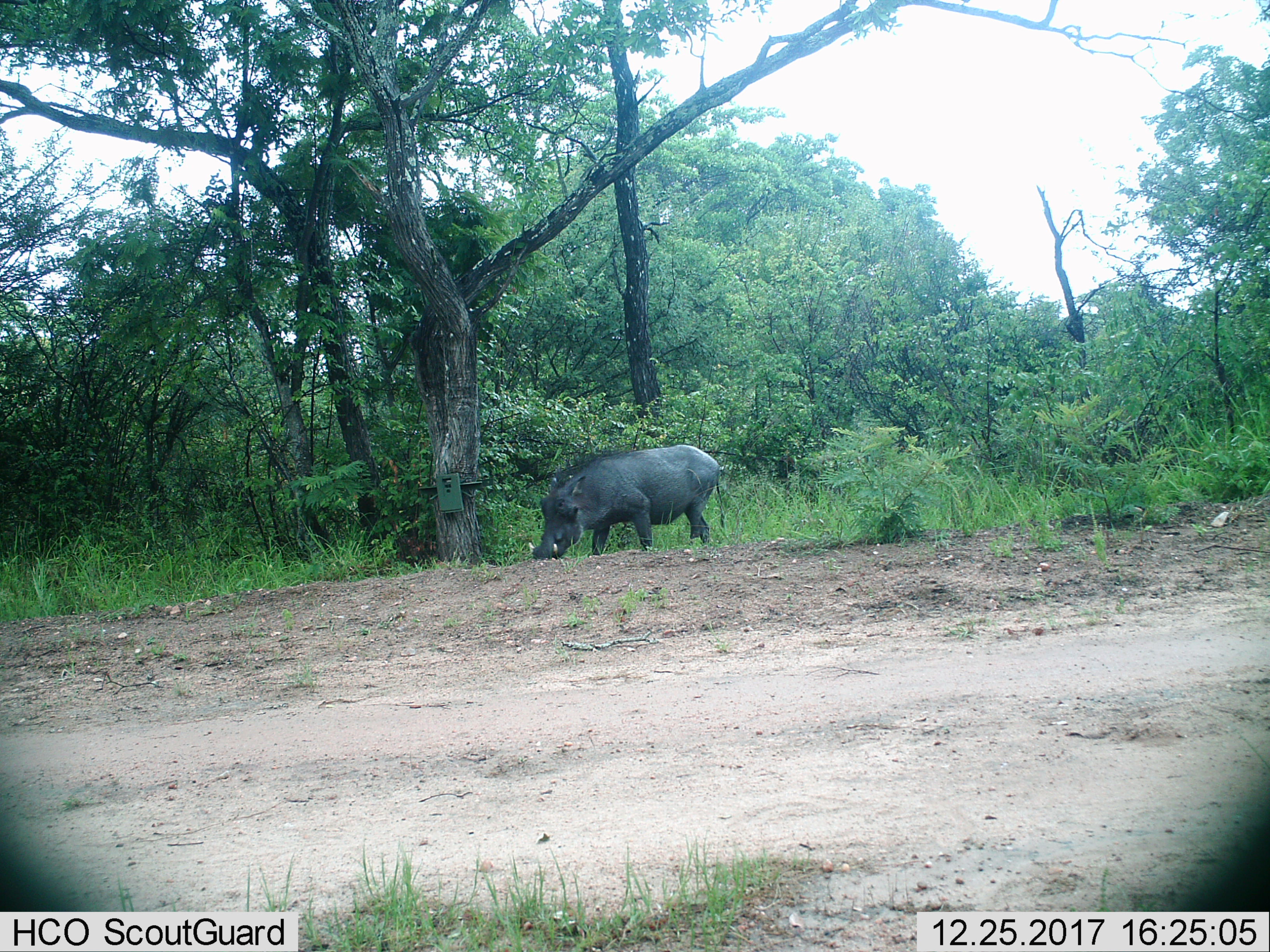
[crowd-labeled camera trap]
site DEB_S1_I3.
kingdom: Animalia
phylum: Chordata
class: Mammalia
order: Artiodactyla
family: Suidae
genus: Phacochoerus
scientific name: Phacochoerus africanus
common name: warthog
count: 1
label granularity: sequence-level